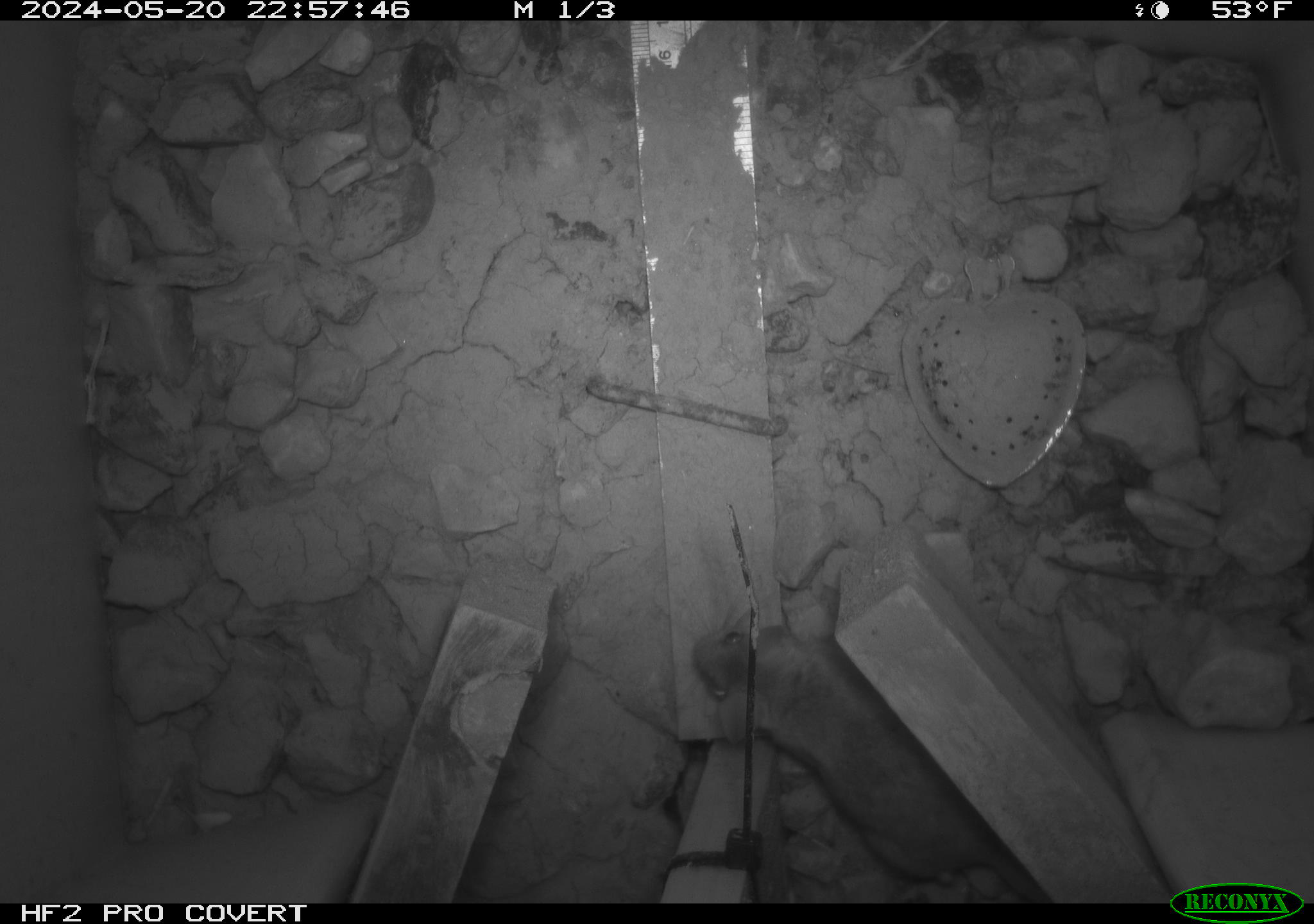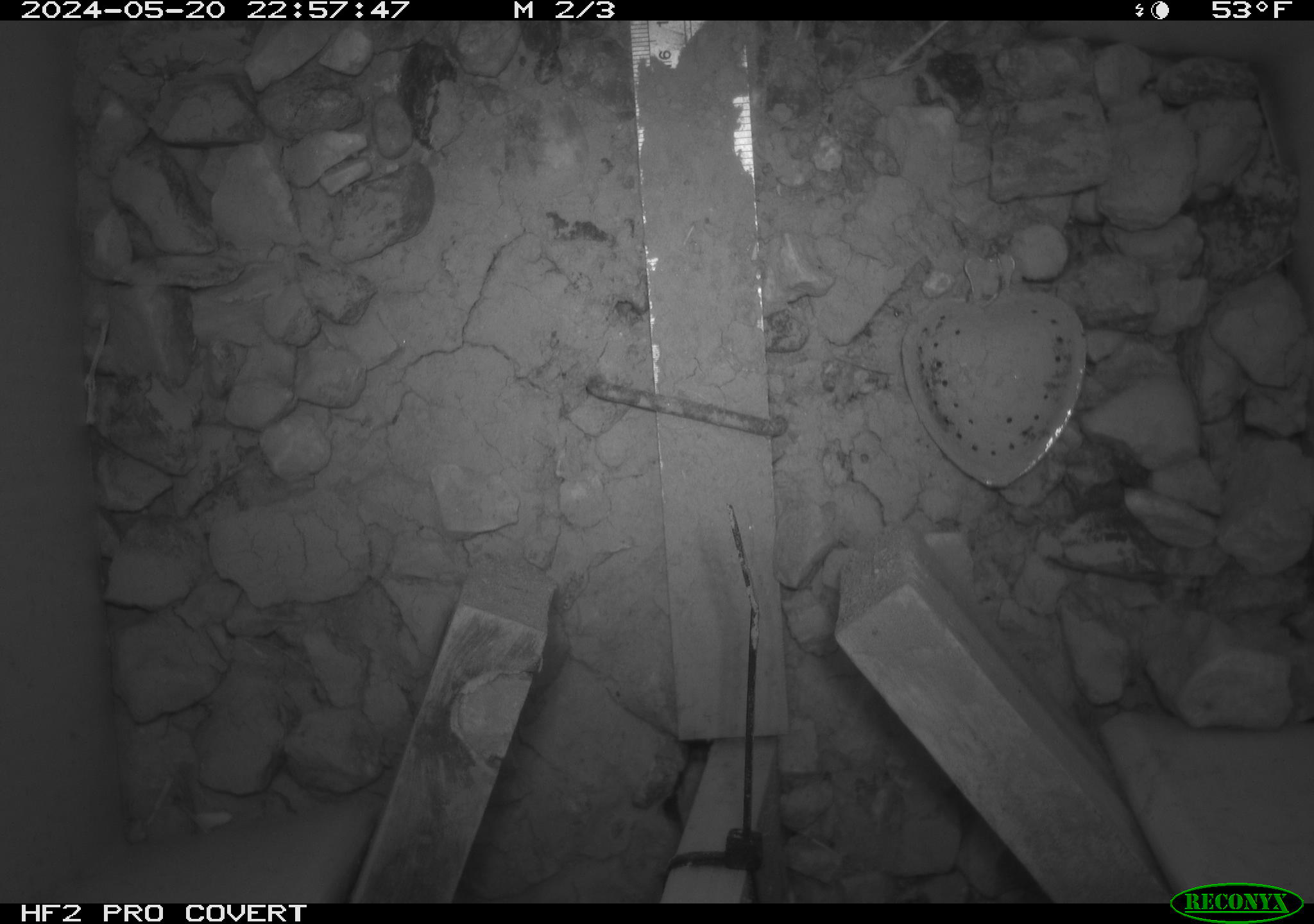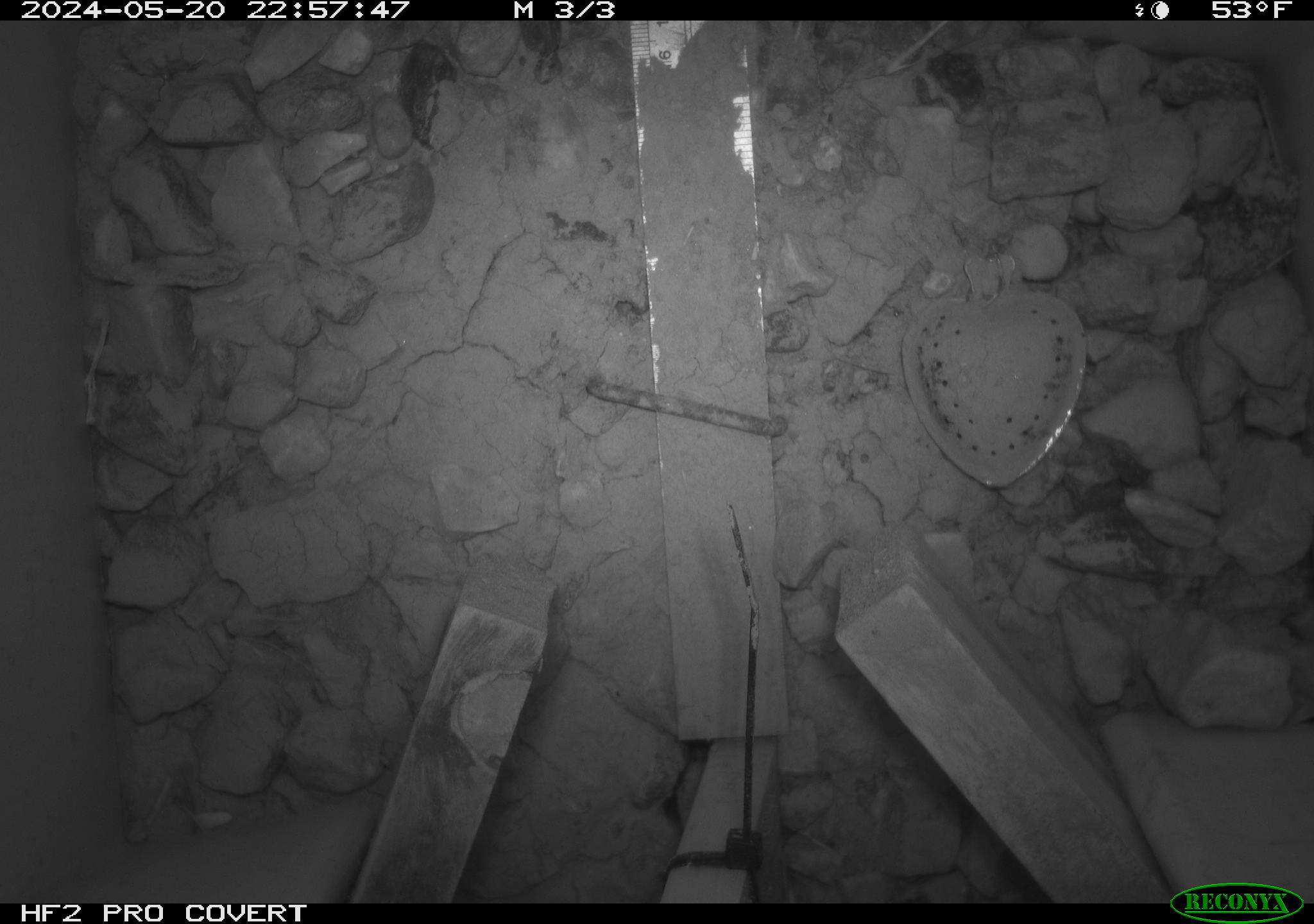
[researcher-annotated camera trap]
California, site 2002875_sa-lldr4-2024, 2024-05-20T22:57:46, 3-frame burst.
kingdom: Animalia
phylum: Chordata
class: Mammalia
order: Rodentia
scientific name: Rodentia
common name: rodent